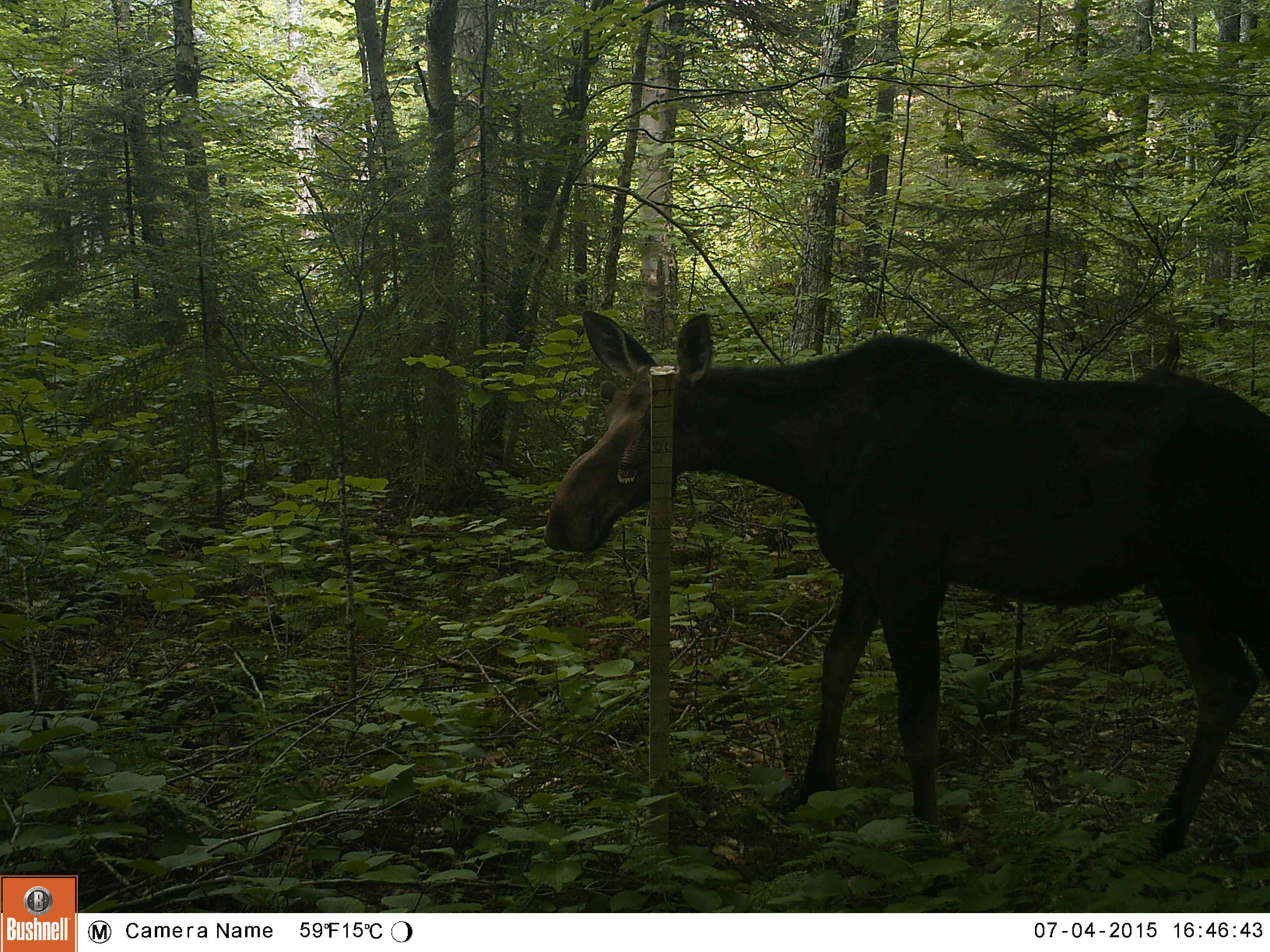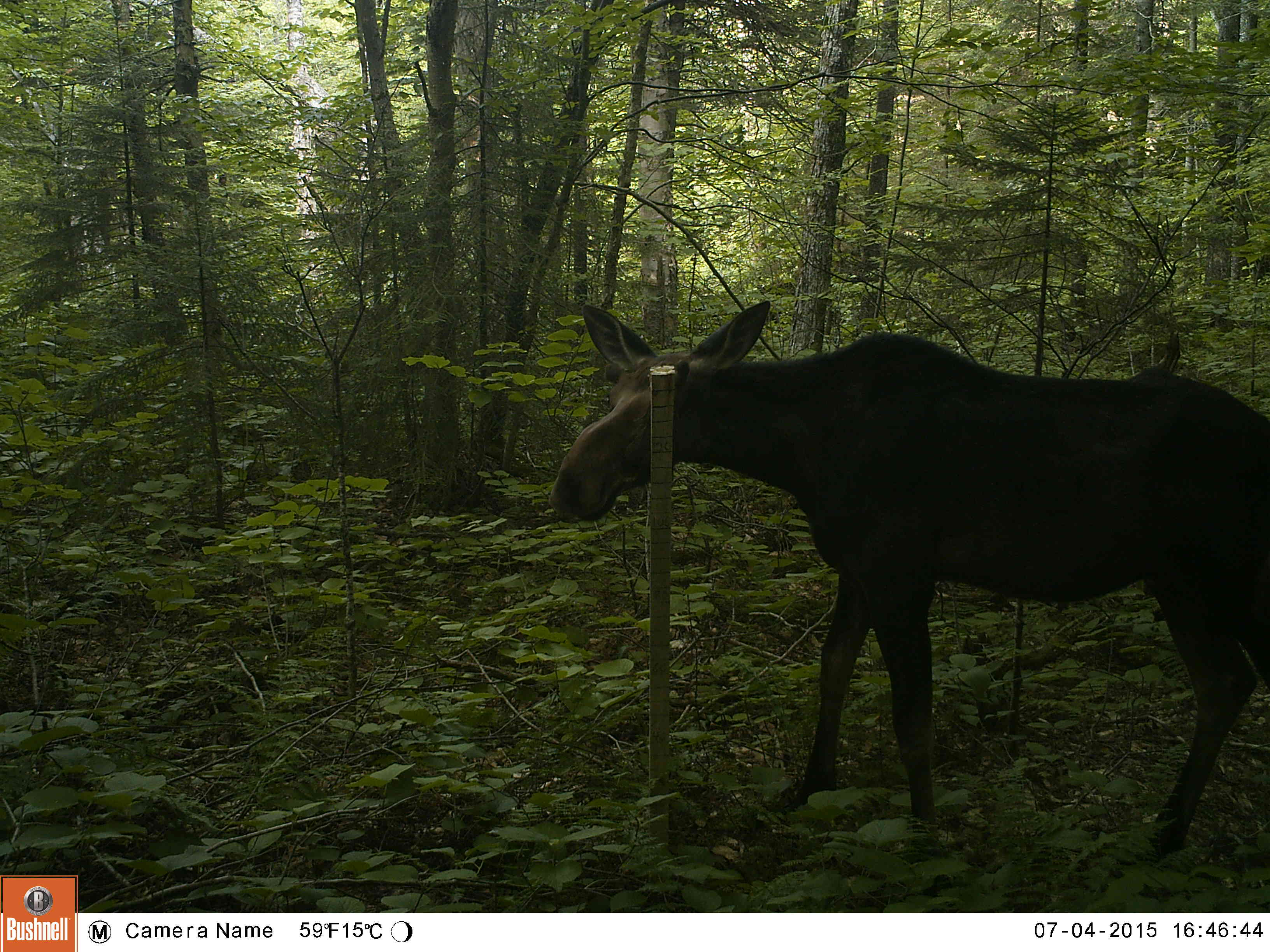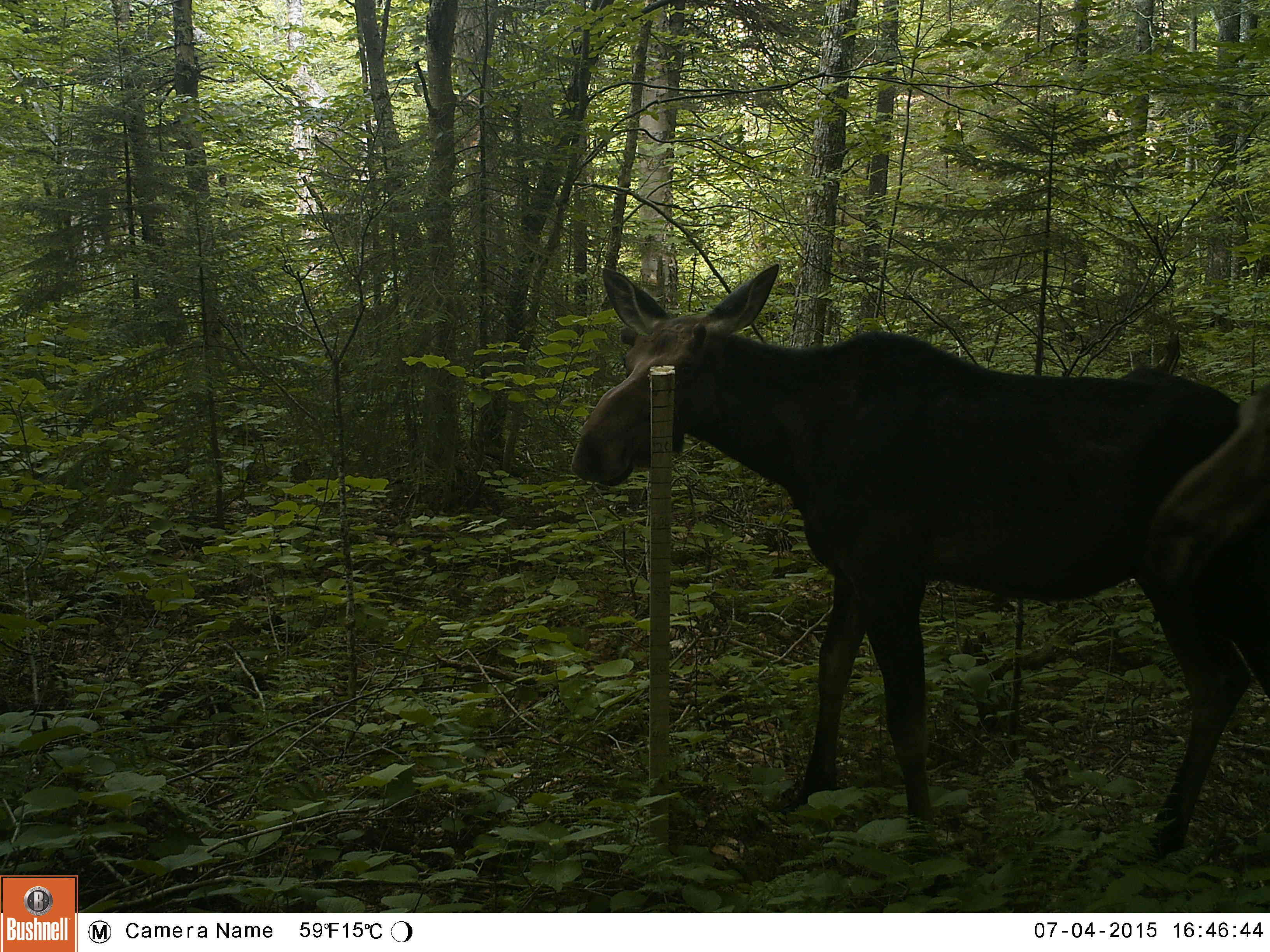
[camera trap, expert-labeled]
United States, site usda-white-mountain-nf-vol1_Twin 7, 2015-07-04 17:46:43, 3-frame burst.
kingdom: Animalia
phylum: Chordata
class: Mammalia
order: Artiodactyla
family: Cervidae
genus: Alces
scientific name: Alces alces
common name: moose